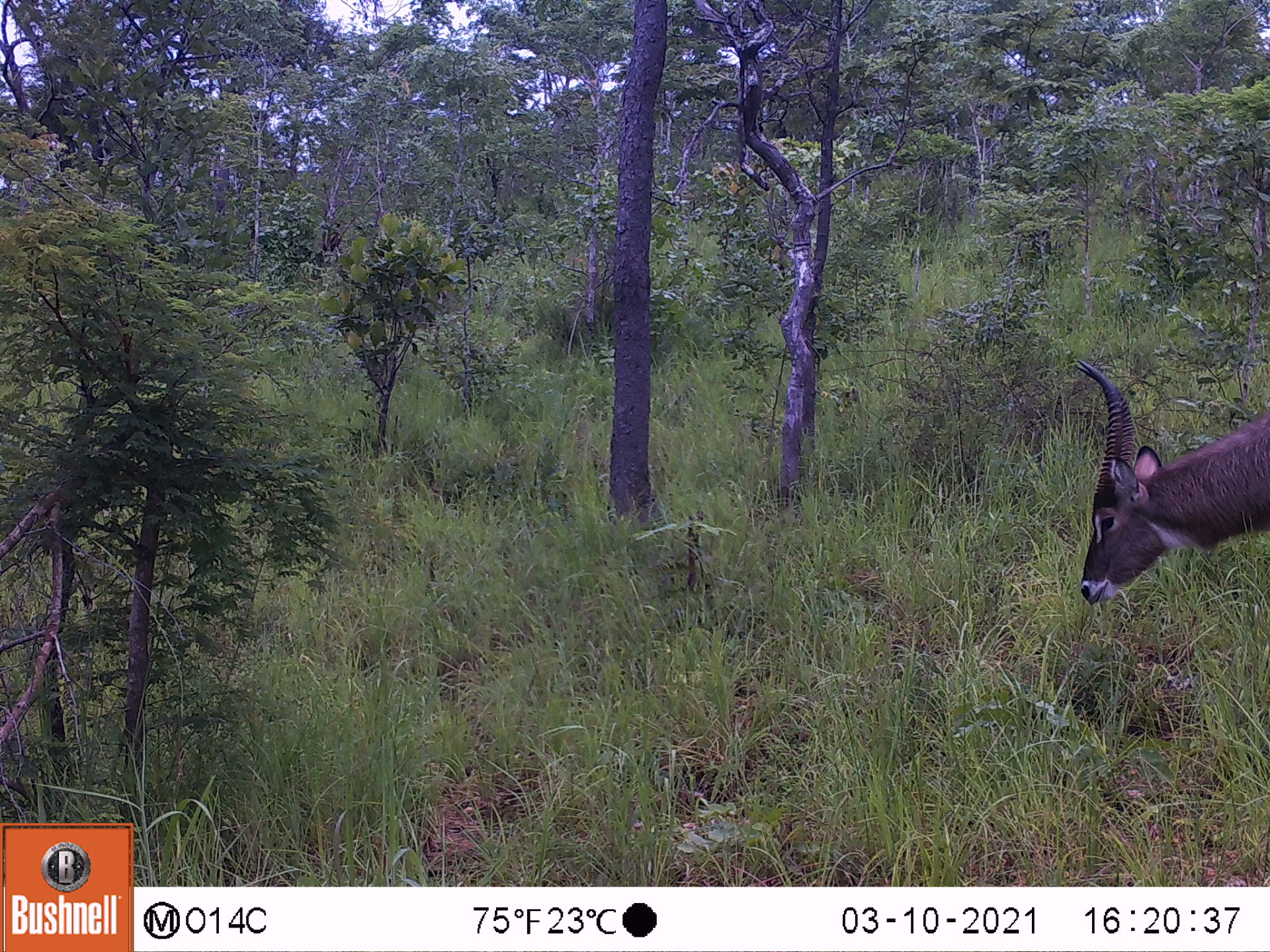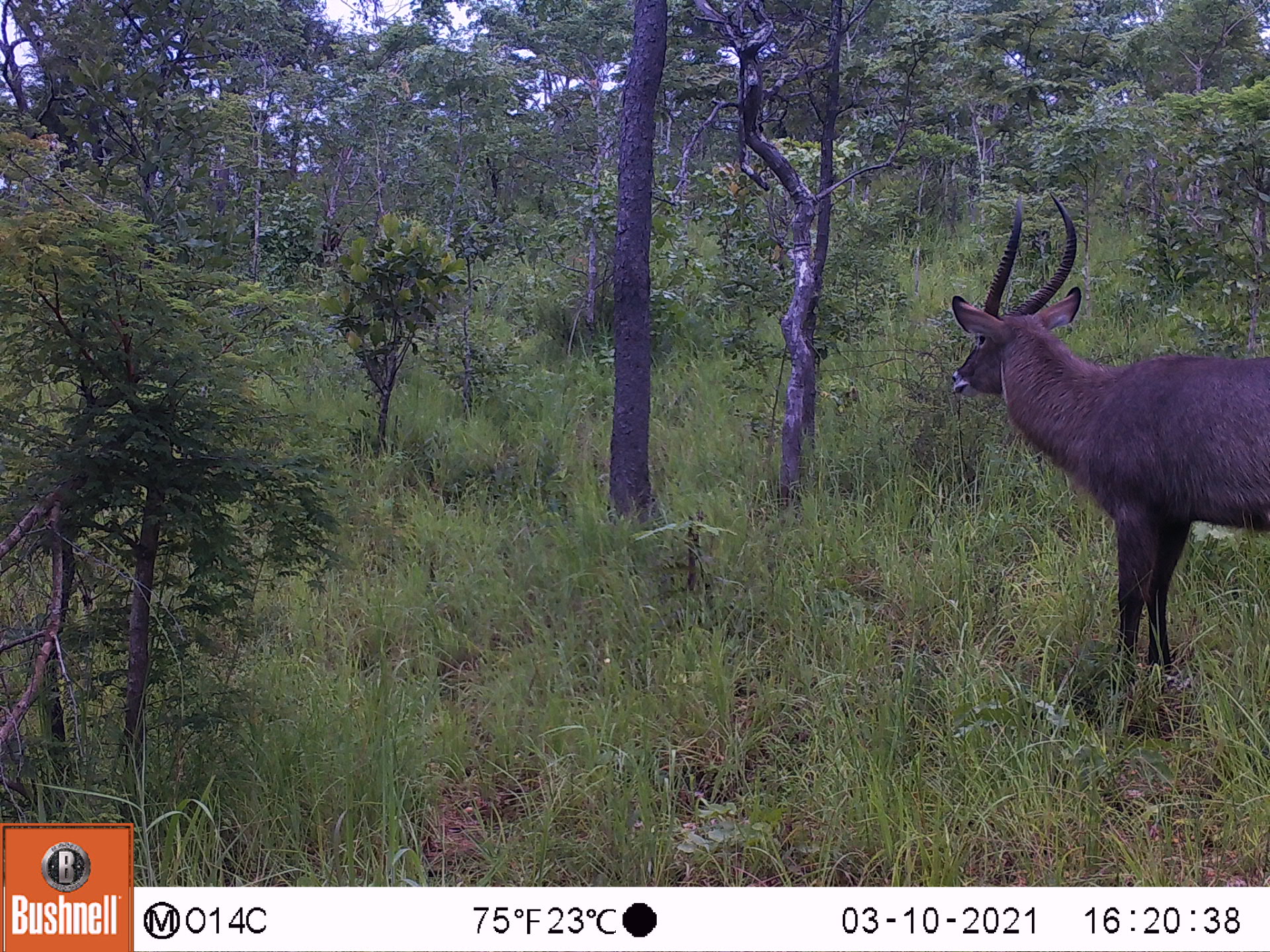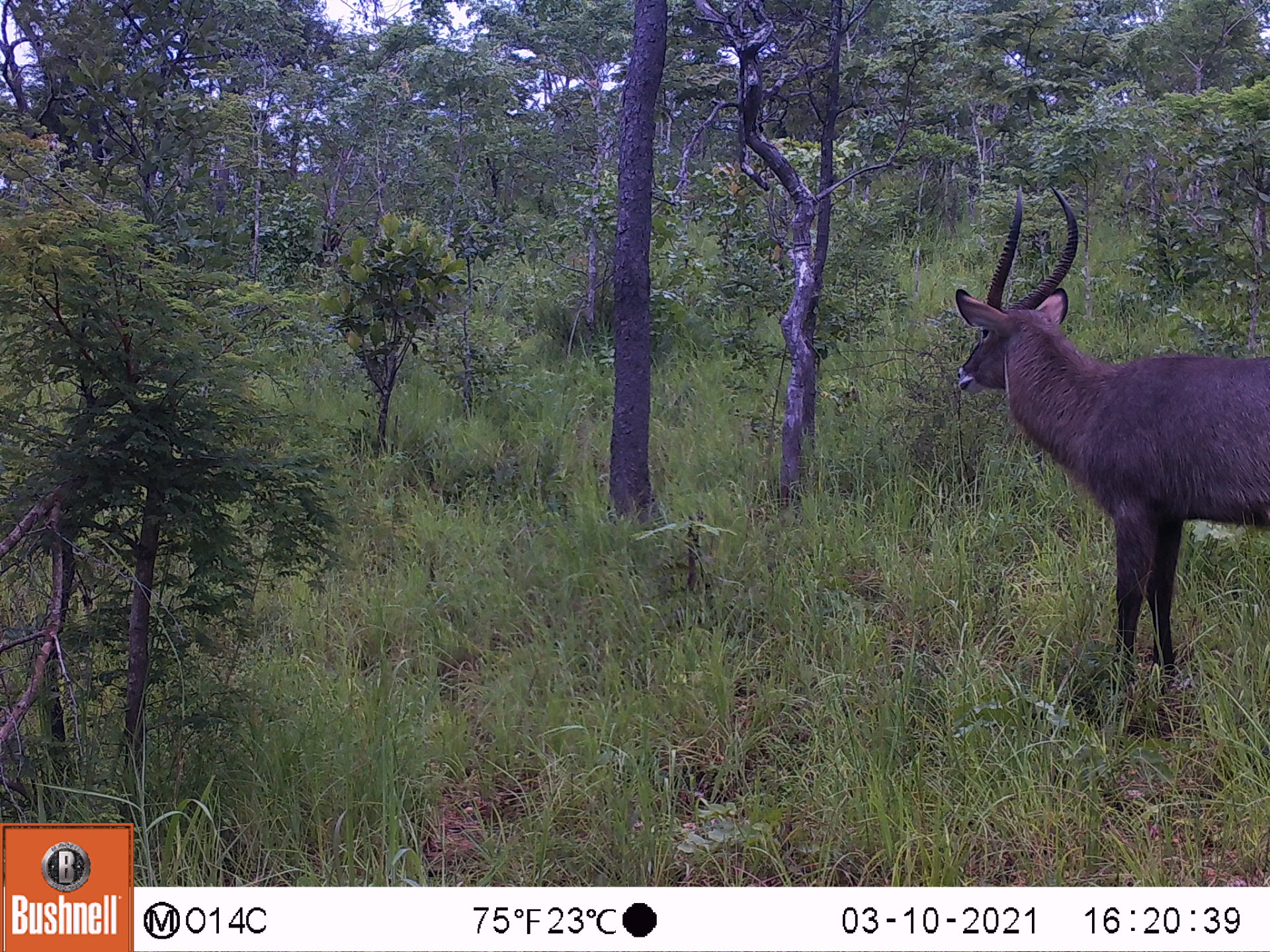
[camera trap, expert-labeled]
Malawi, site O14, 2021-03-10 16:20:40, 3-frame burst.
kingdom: Animalia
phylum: Chordata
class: Mammalia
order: Artiodactyla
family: Bovidae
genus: Kobus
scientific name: Kobus ellipsiprymnus ellipsiprymnus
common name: common waterbuck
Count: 1.